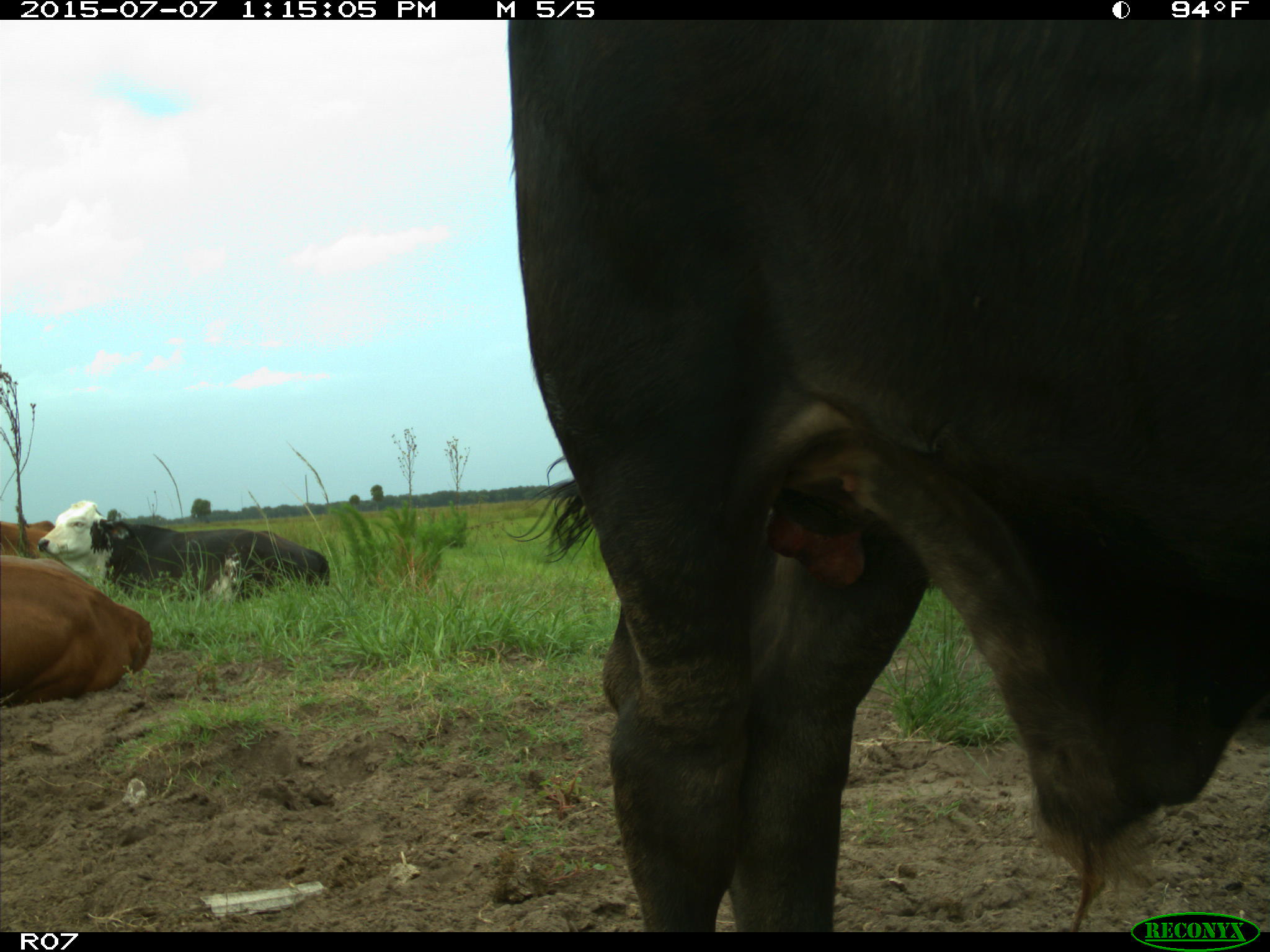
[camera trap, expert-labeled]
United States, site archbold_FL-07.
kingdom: Animalia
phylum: Chordata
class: Mammalia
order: Artiodactyla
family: Bovidae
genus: Bos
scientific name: Bos taurus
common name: domestic cow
Bos taurus (domestic cow).